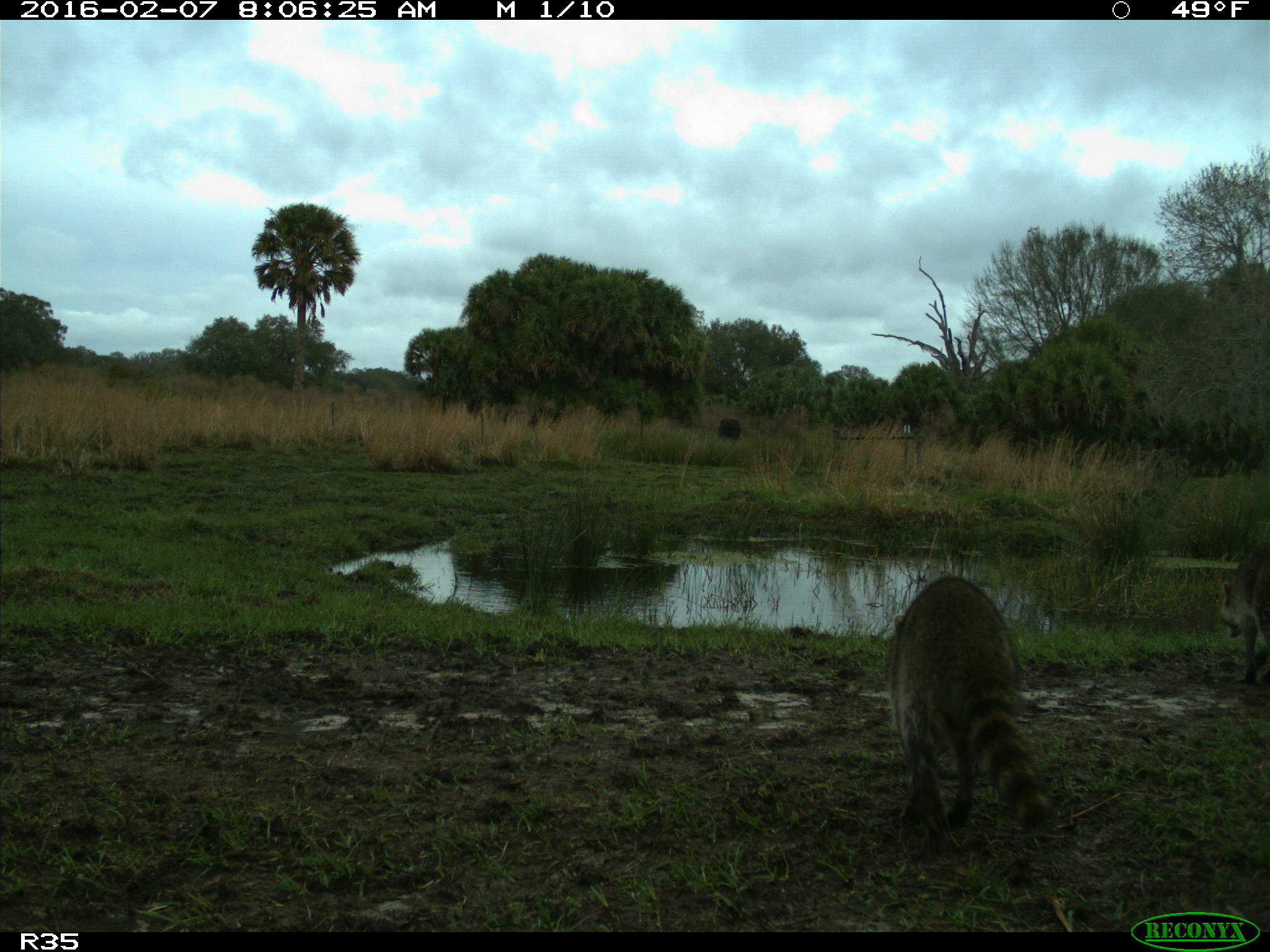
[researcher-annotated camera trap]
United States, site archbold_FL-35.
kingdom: Animalia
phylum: Chordata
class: Mammalia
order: Carnivora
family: Procyonidae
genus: Procyon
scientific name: Procyon lotor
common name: common raccoon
Procyon lotor (common raccoon).